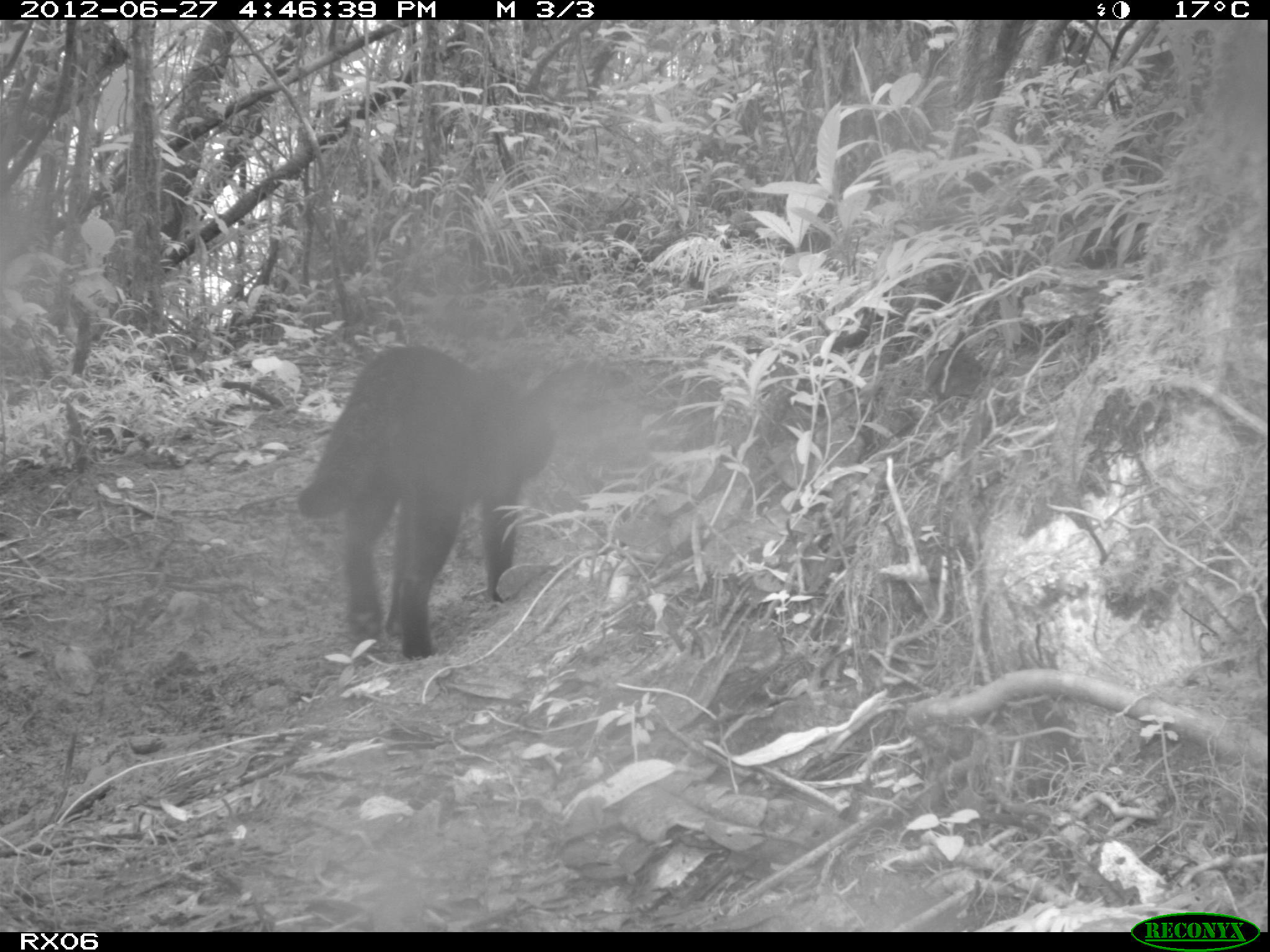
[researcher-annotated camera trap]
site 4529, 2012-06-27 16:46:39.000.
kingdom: Animalia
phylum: Chordata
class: Mammalia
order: Carnivora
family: Felidae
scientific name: Felidae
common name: felids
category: felis sp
Felis sp (felids) (Felidae), count 1.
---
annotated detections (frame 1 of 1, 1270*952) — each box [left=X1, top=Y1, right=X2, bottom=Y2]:
felis sp: [left=297, top=343, right=556, bottom=660]